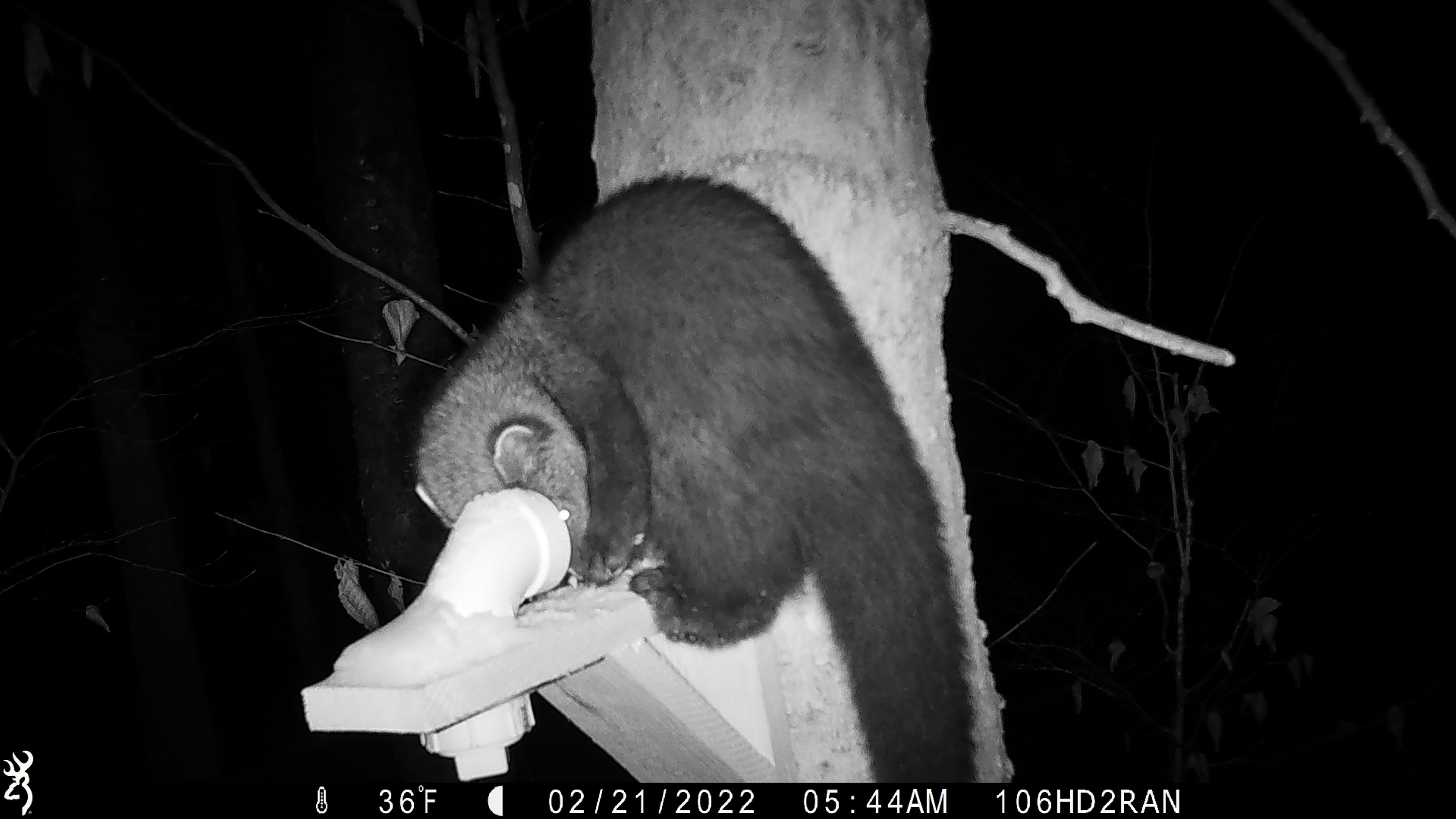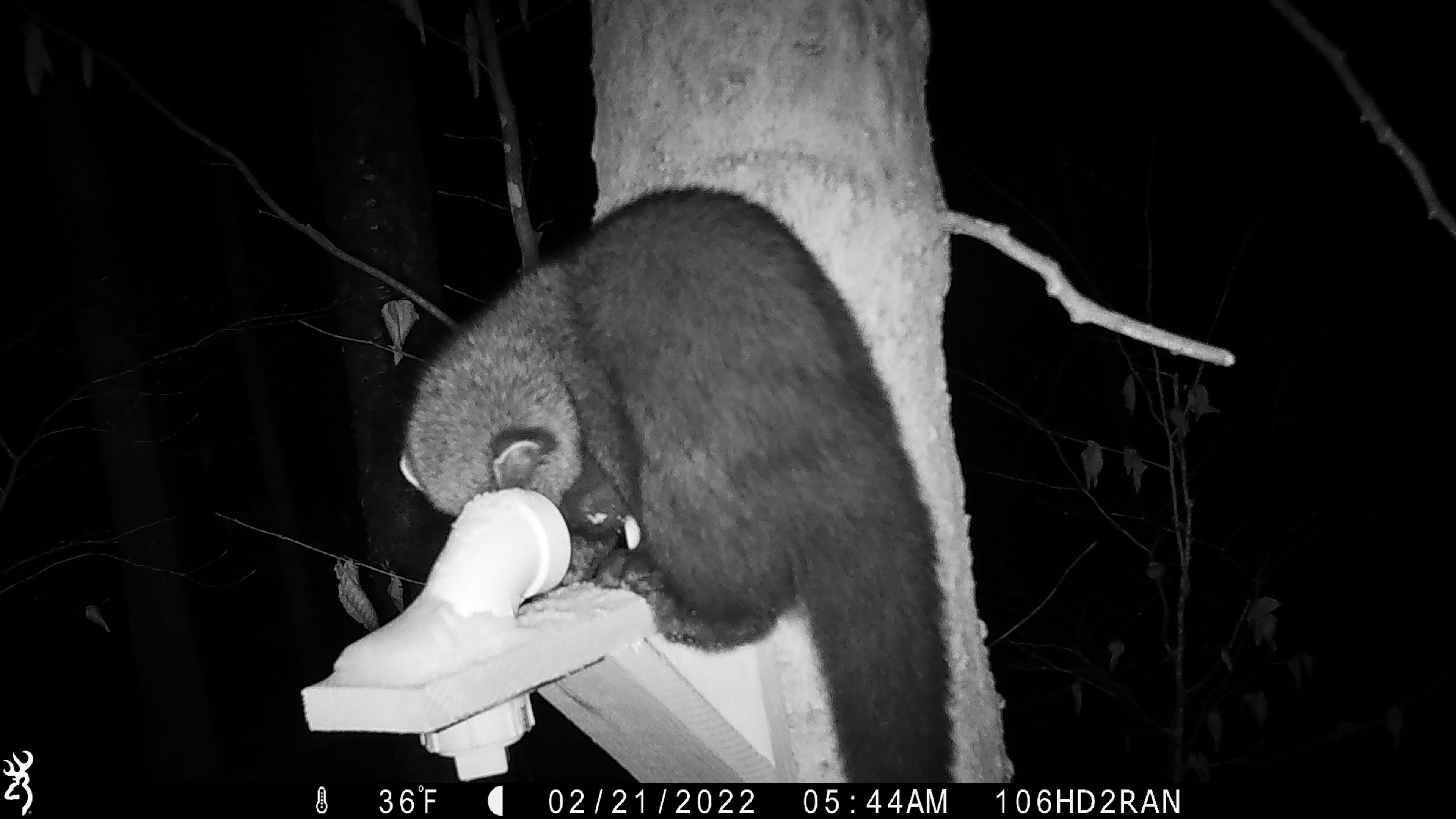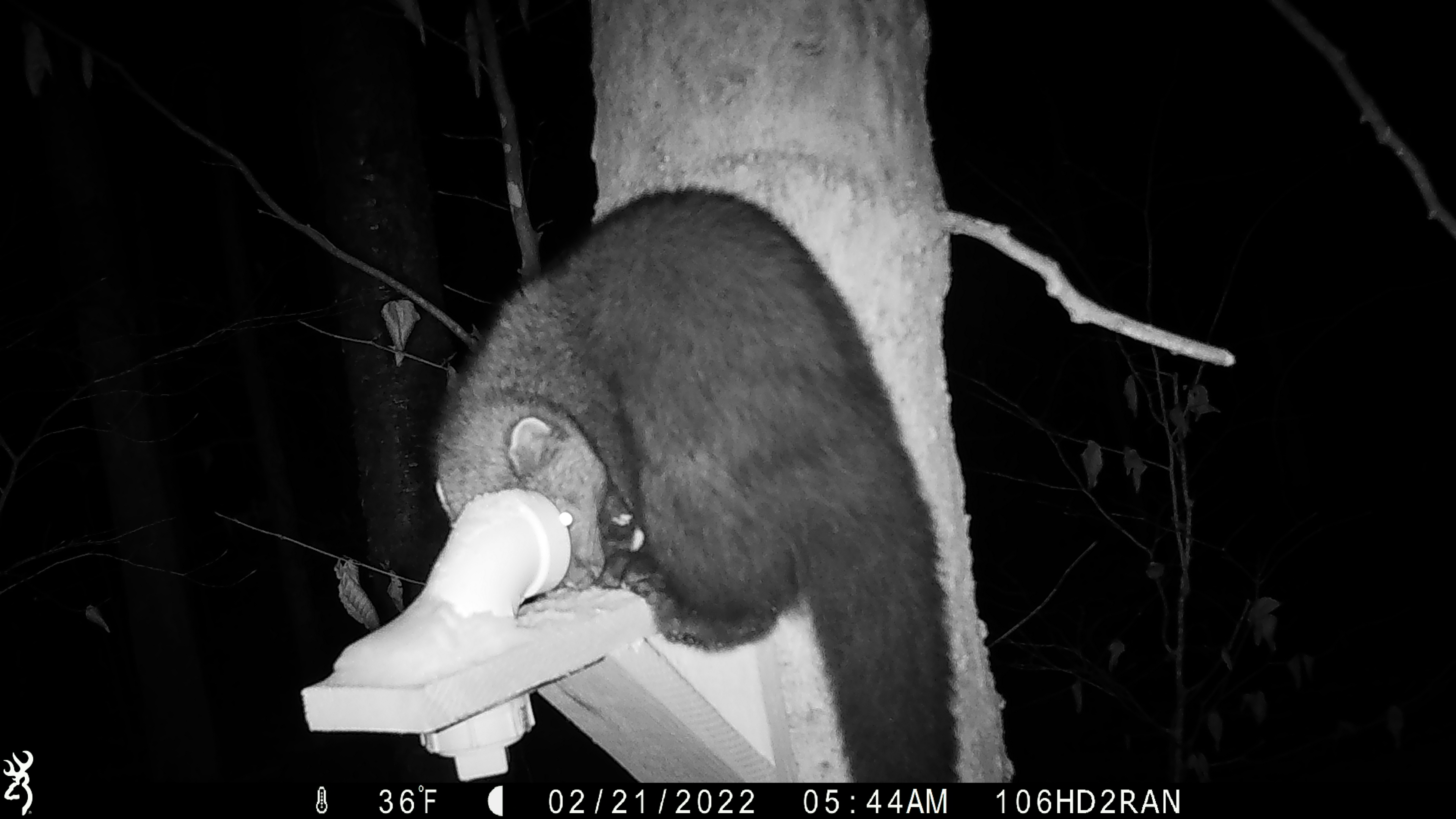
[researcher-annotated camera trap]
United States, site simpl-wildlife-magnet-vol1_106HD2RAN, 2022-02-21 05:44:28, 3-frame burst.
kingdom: Animalia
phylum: Chordata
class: Mammalia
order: Carnivora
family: Mustelidae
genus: Pekania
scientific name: Pekania pennanti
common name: fisher